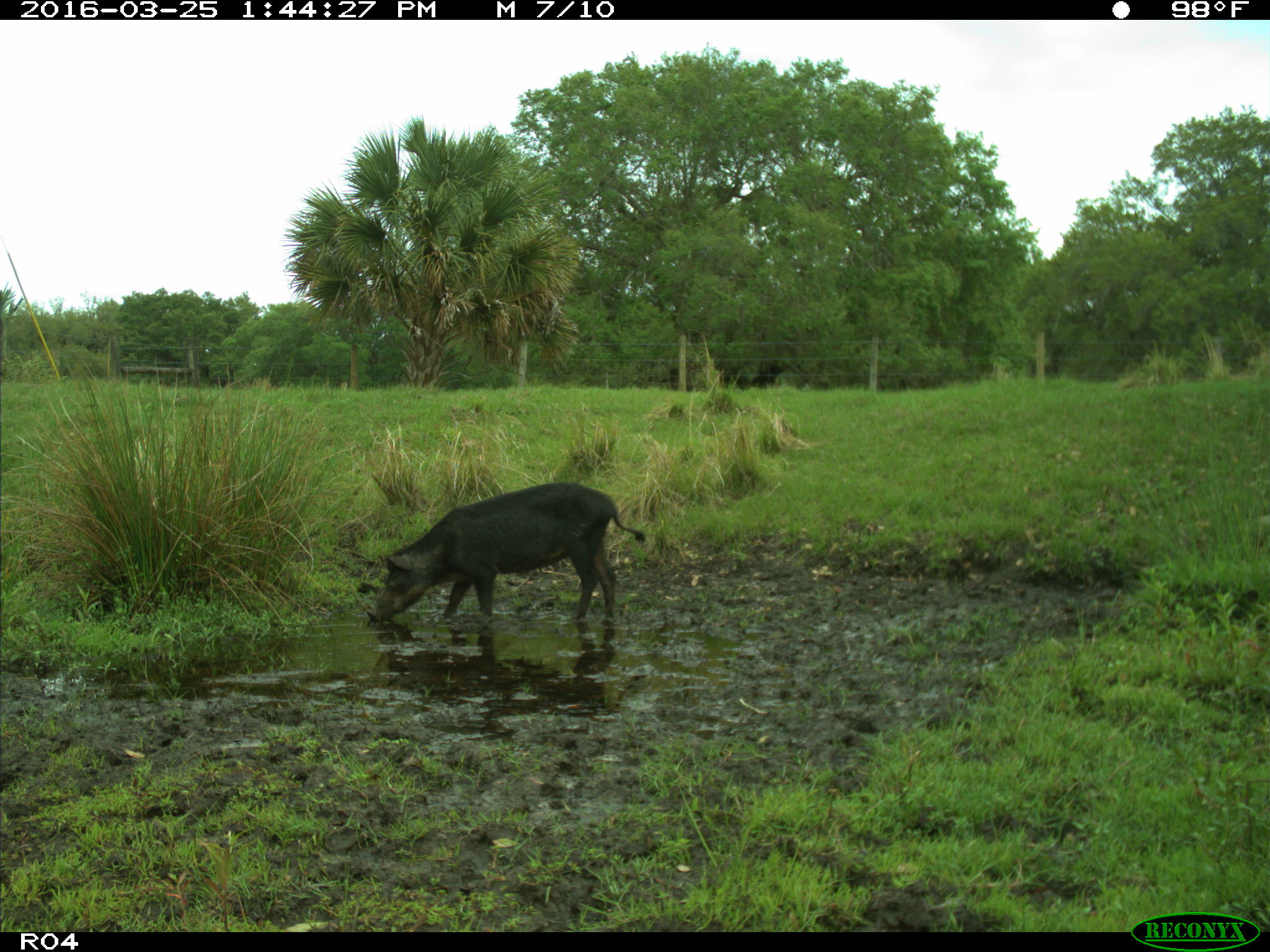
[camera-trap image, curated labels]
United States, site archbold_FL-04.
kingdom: Animalia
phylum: Chordata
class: Mammalia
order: Artiodactyla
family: Suidae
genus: Sus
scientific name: Sus scrofa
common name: wild boar